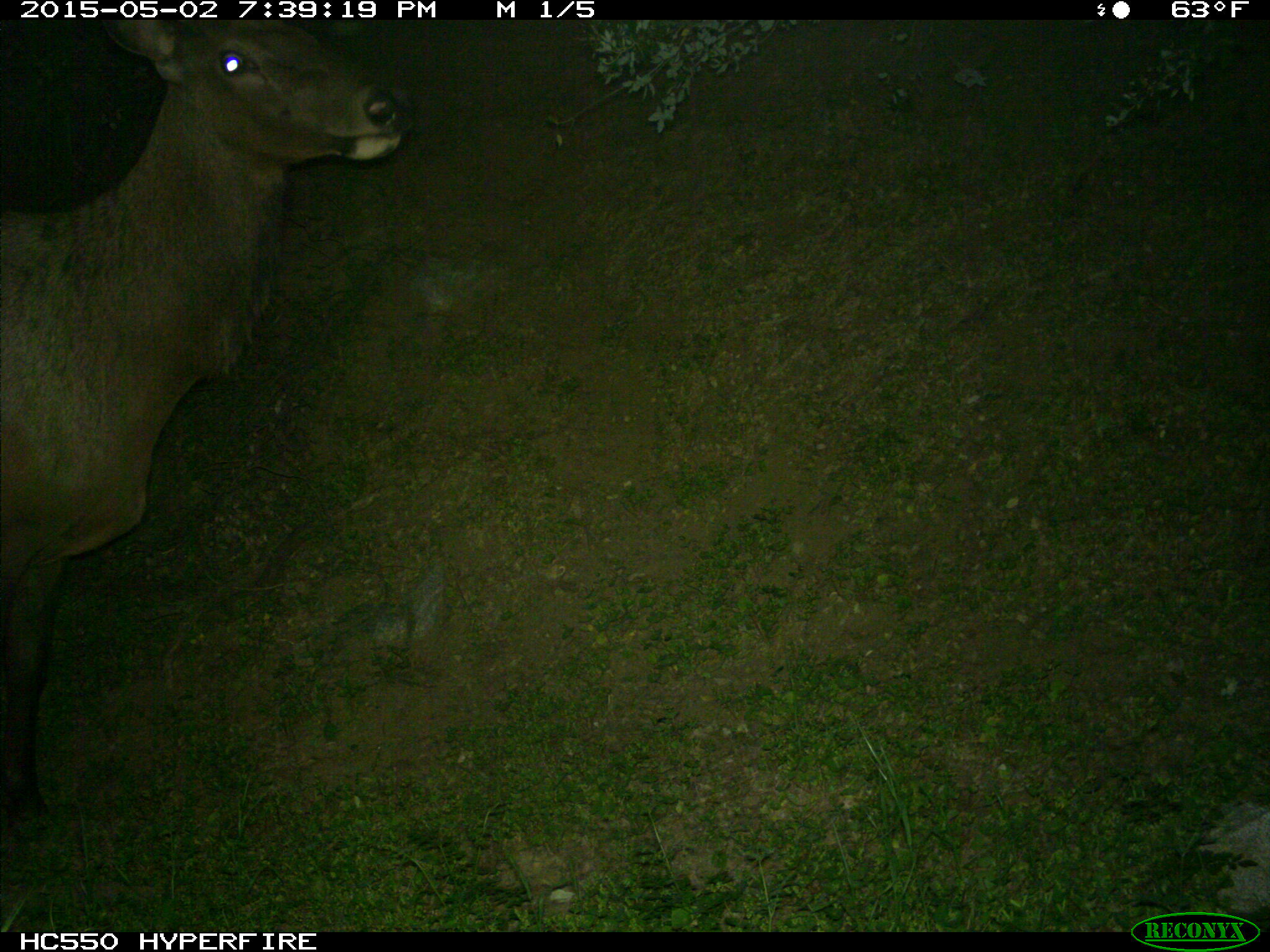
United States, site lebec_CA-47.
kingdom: Animalia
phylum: Chordata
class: Mammalia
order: Artiodactyla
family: Cervidae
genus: Cervus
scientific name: Cervus canadensis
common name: elk